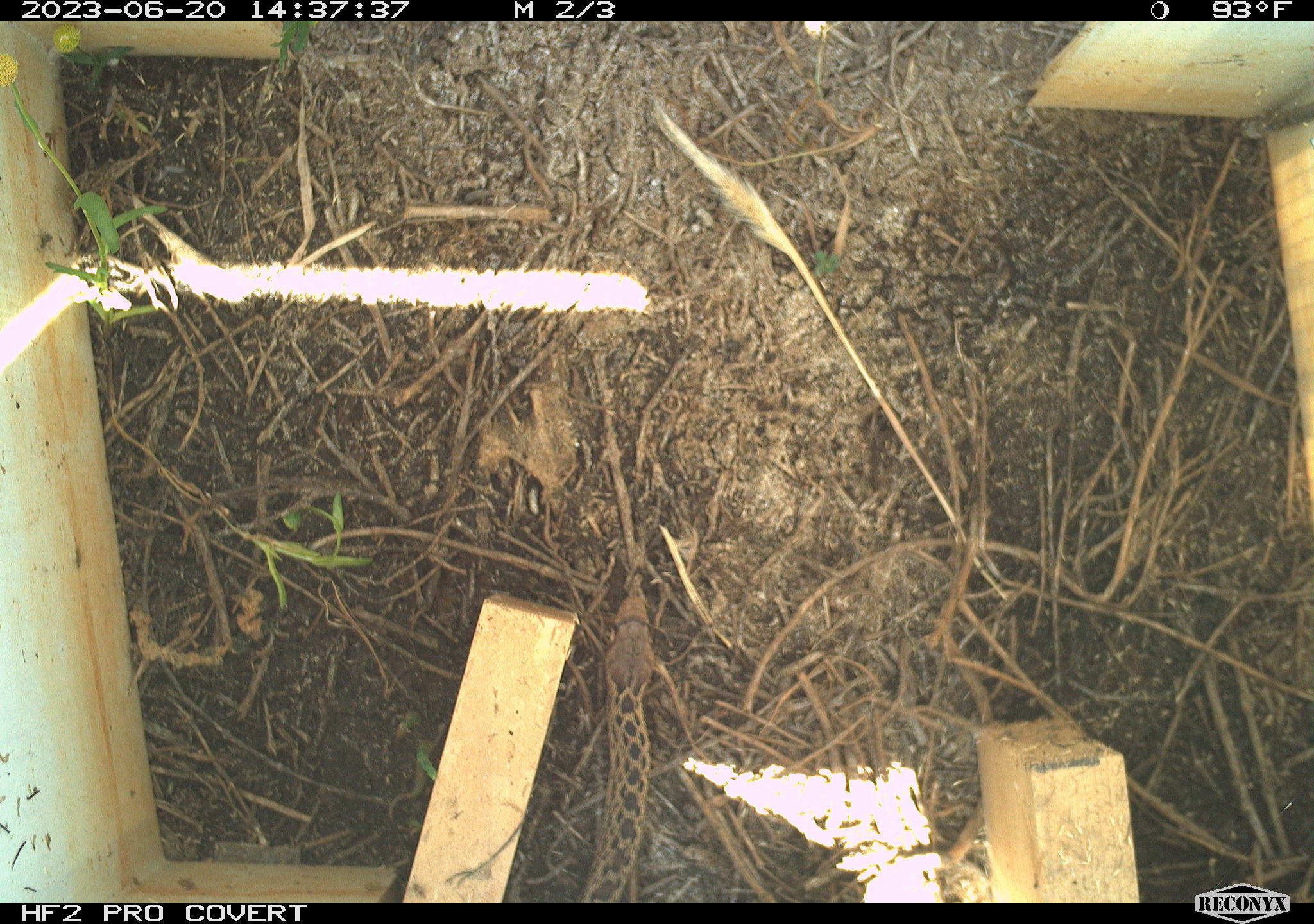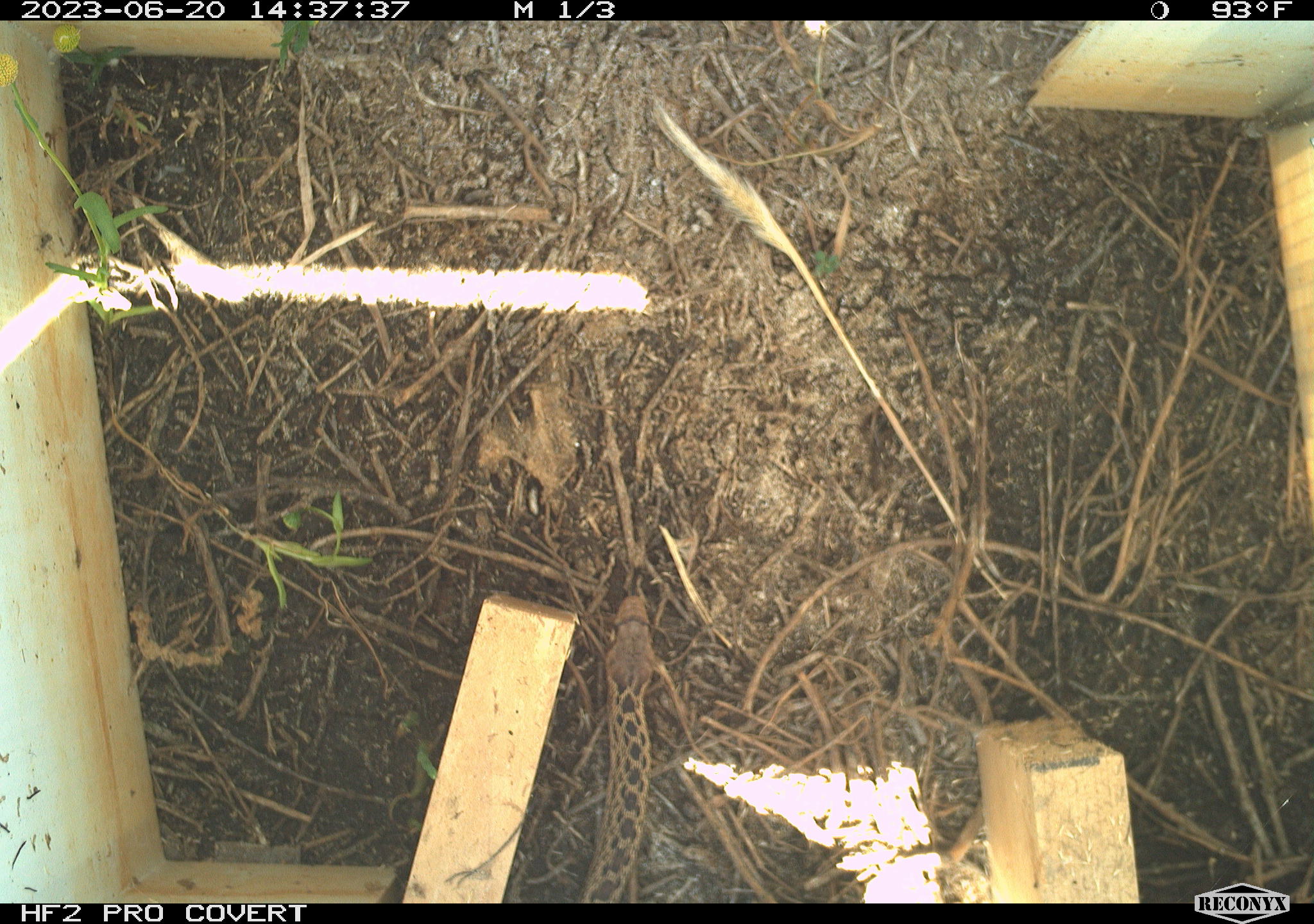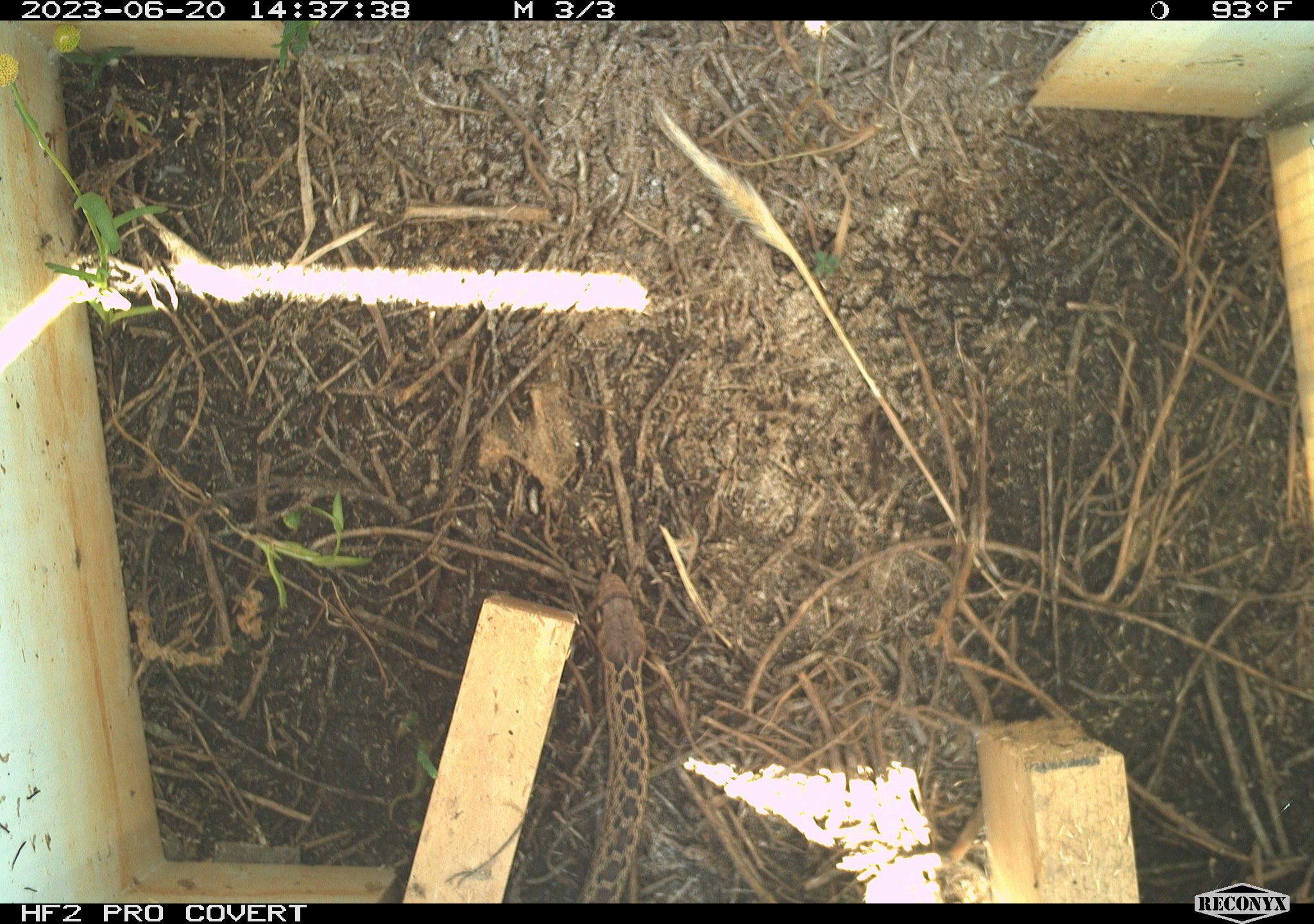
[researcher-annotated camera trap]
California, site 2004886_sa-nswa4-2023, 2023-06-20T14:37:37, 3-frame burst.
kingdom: Animalia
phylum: Chordata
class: Reptilia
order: Squamata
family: Colubridae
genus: Pituophis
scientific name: Pituophis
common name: bullsnakes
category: pituophis species